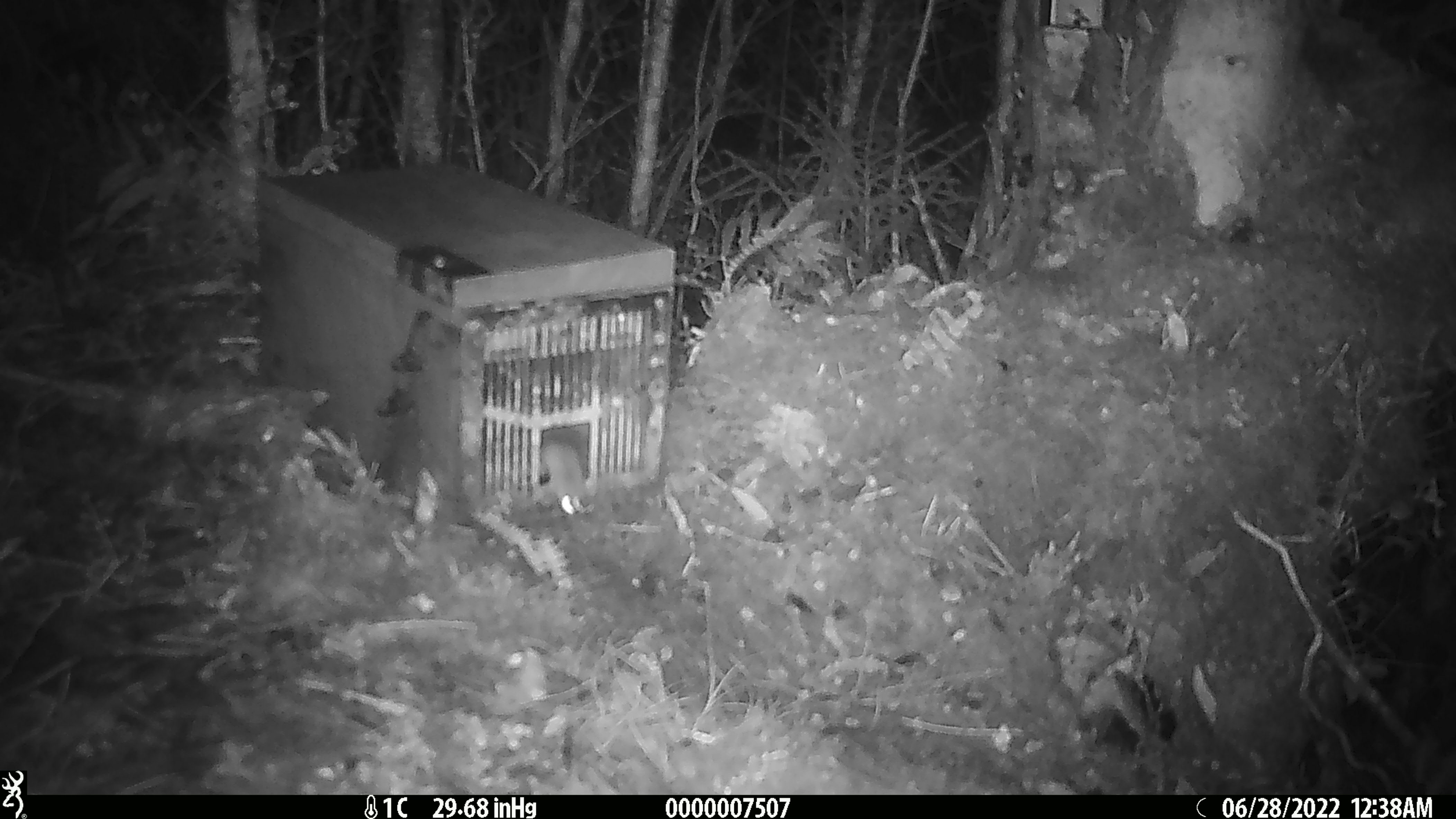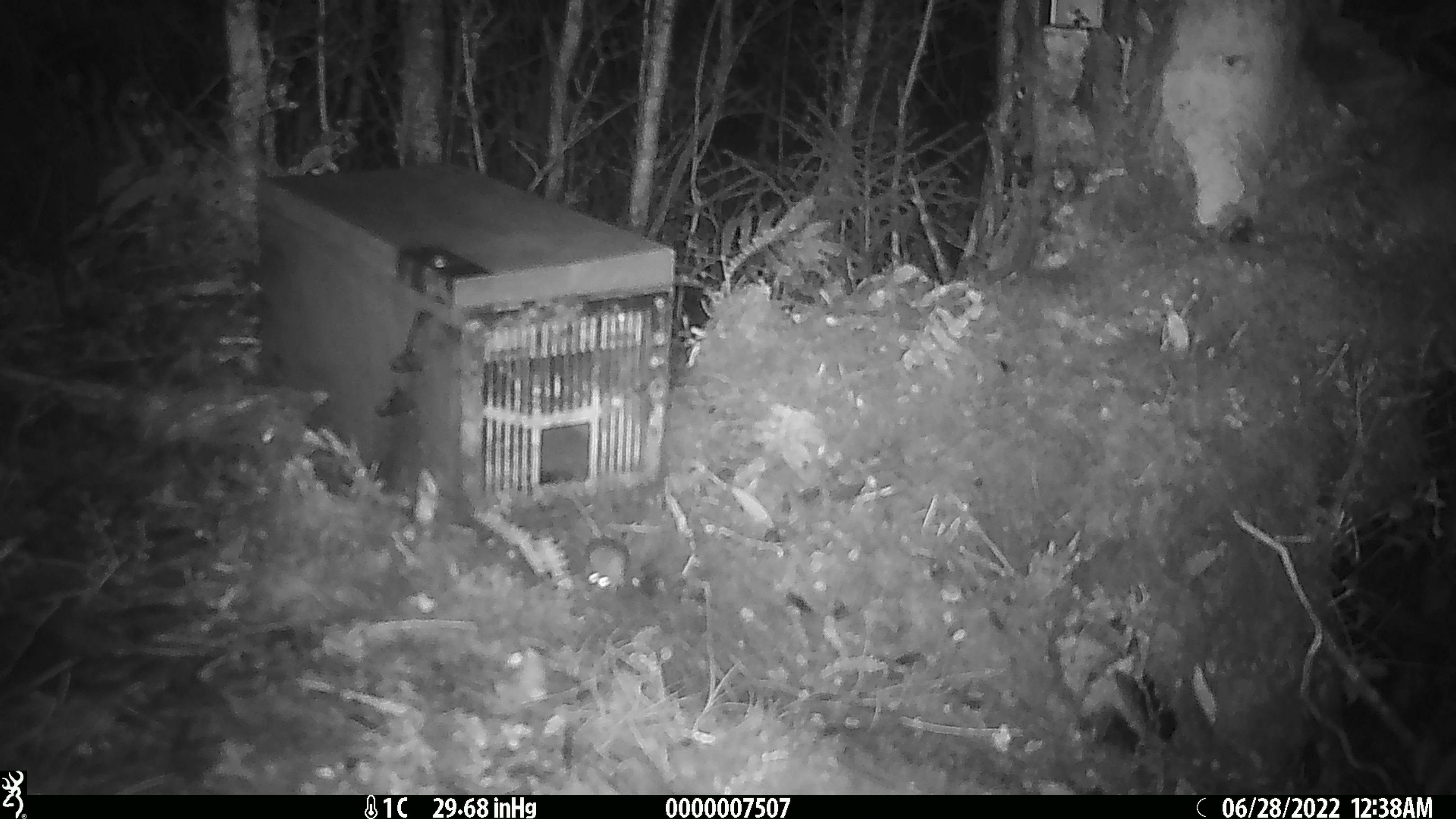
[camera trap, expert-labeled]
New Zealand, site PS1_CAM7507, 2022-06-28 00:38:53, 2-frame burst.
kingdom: Animalia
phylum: Chordata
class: Mammalia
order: Rodentia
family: Muridae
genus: Mus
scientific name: Mus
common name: mouse